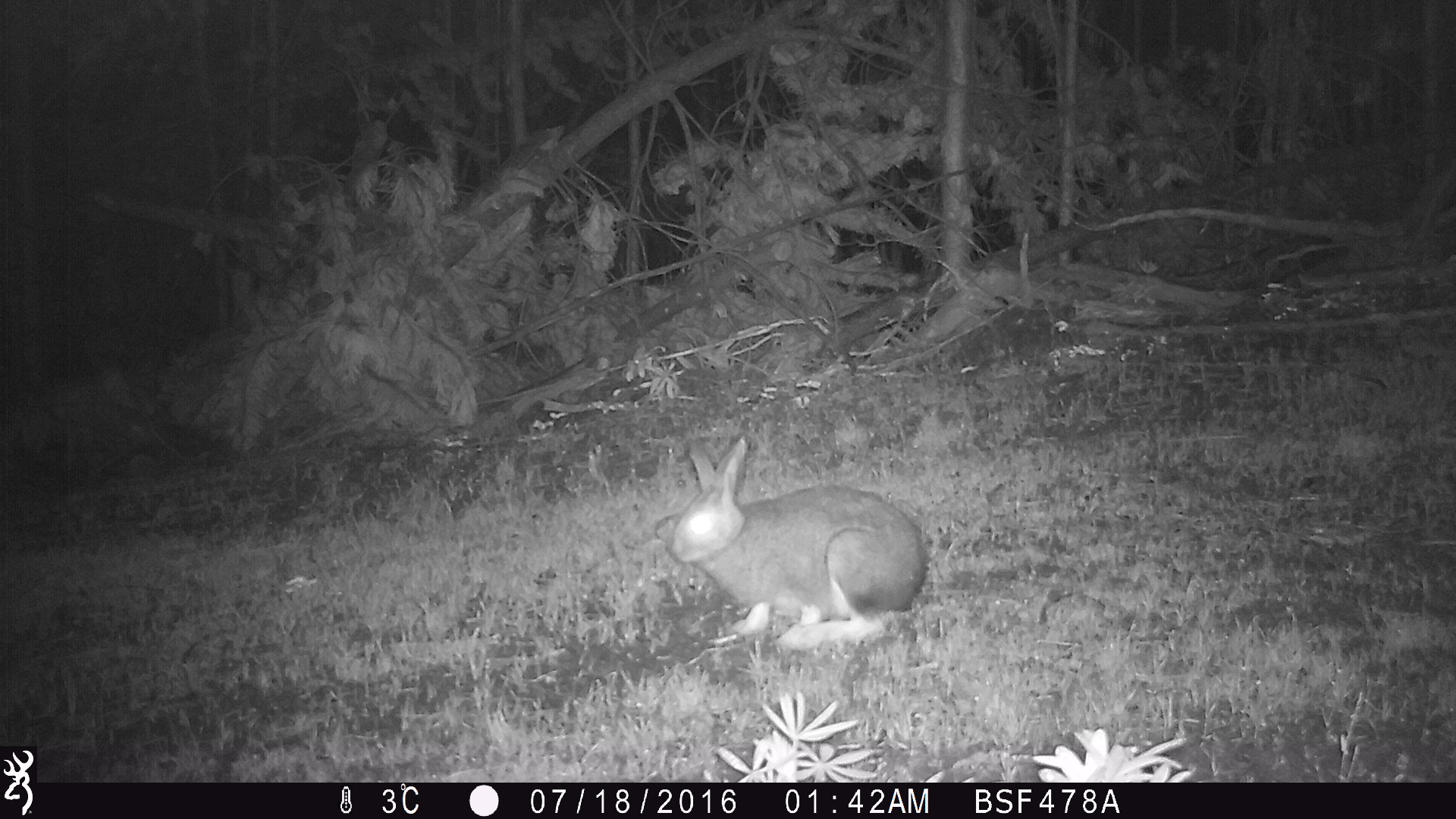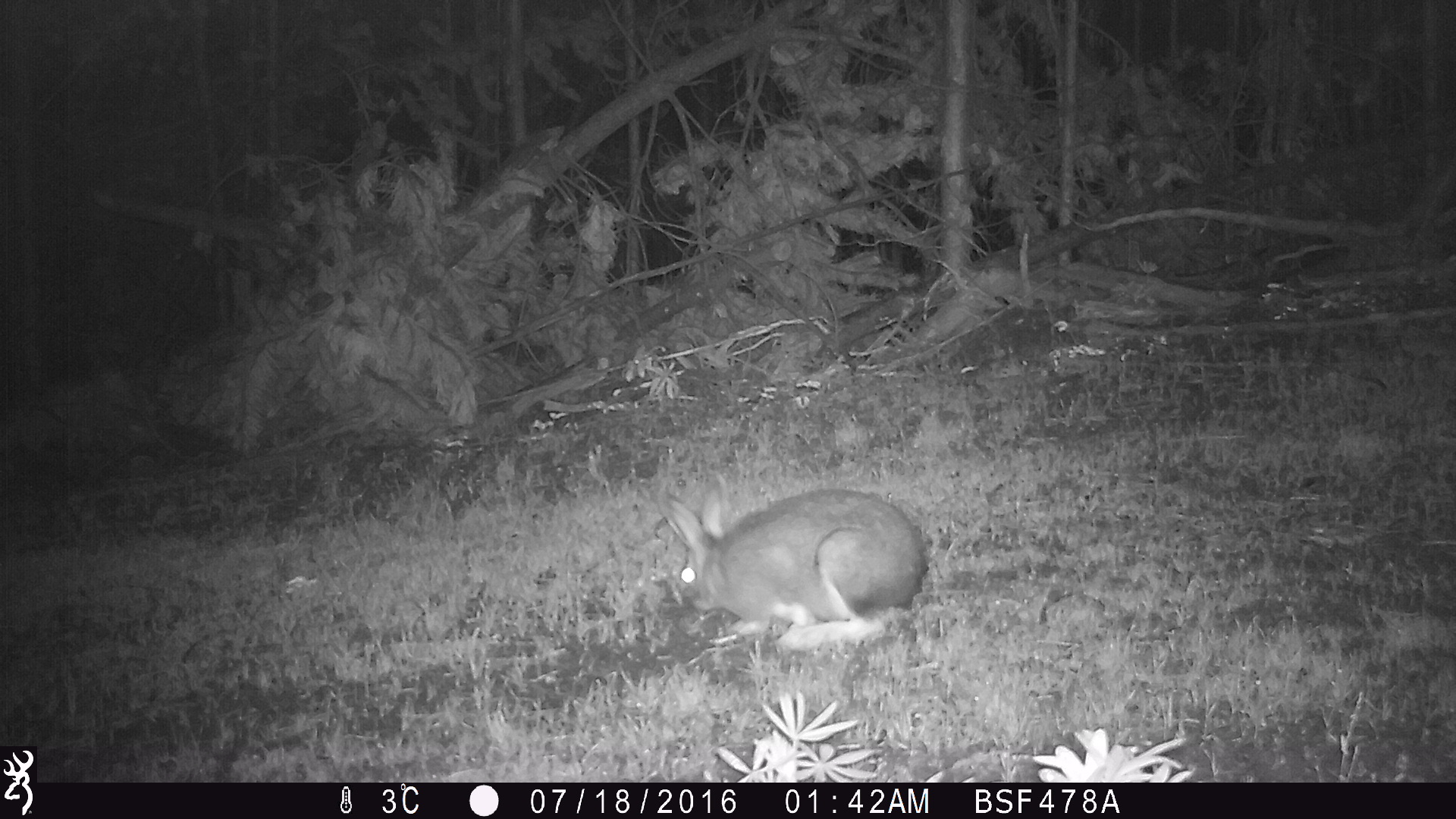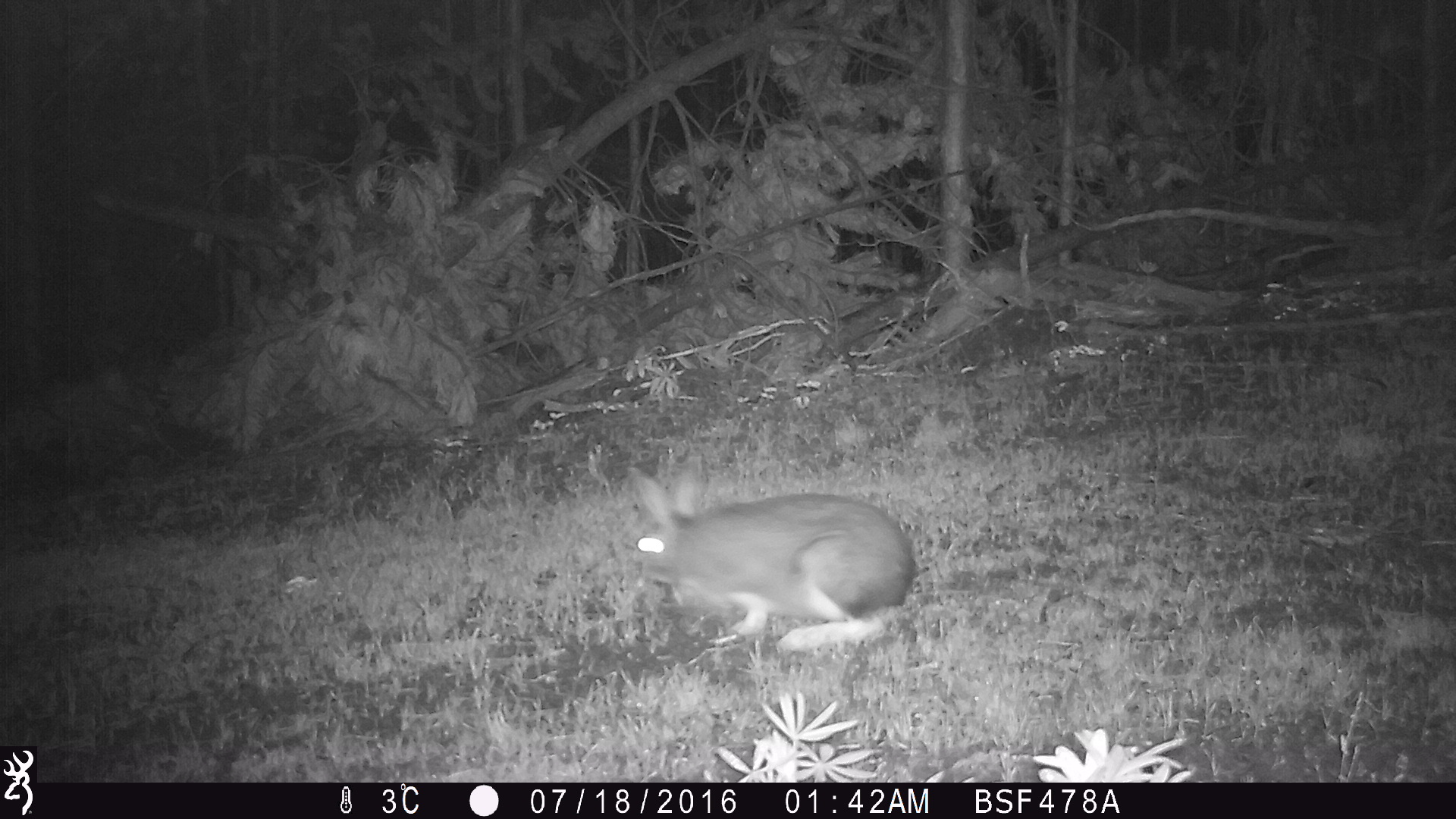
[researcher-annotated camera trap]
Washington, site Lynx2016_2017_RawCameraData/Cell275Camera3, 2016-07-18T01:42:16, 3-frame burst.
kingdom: Animalia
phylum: Chordata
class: Mammalia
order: Lagomorpha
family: Leporidae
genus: Lepus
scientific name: Lepus americanus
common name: snowshoe hare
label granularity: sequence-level